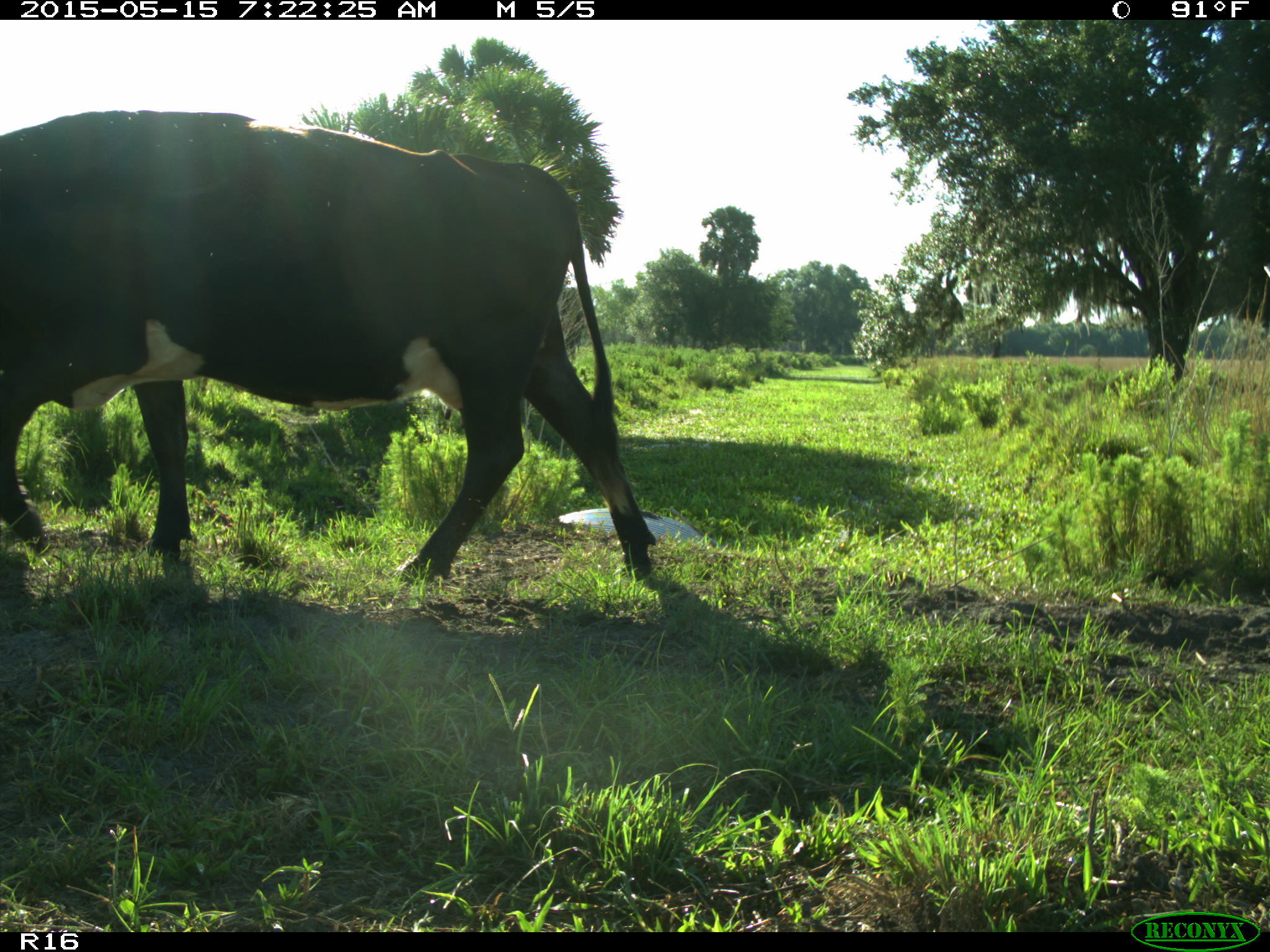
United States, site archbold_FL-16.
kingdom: Animalia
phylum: Chordata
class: Mammalia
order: Artiodactyla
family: Bovidae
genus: Bos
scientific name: Bos taurus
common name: domestic cow